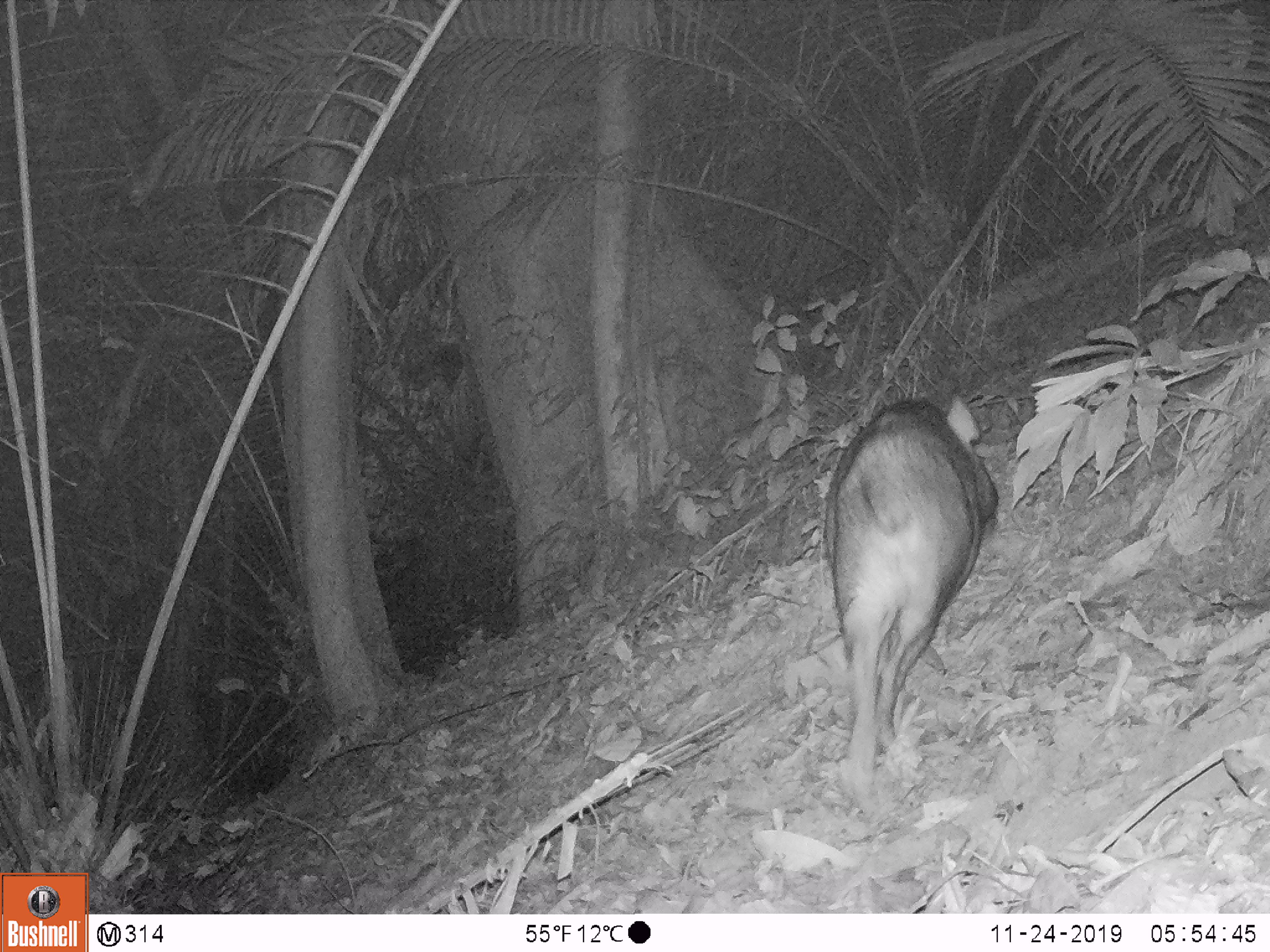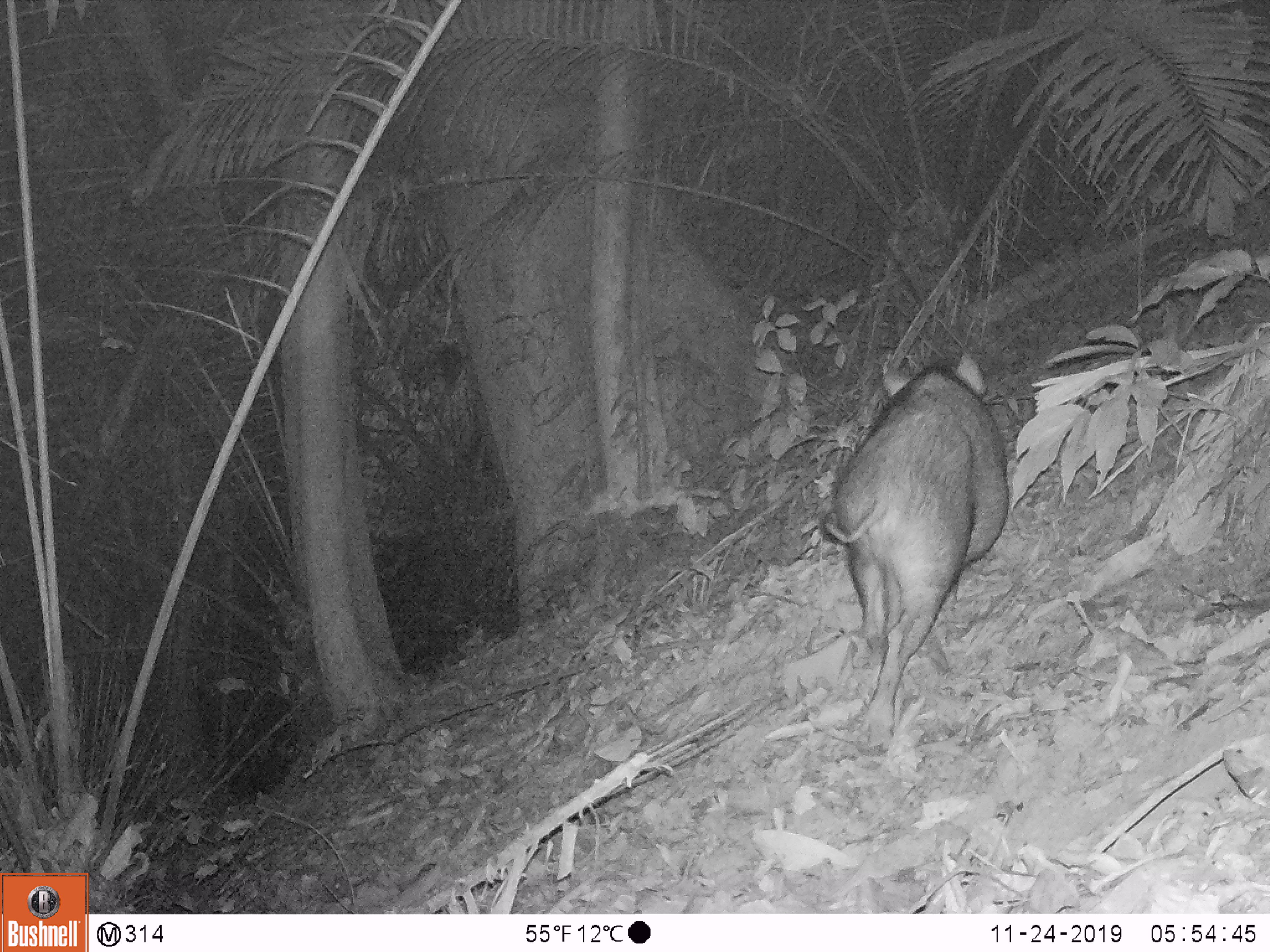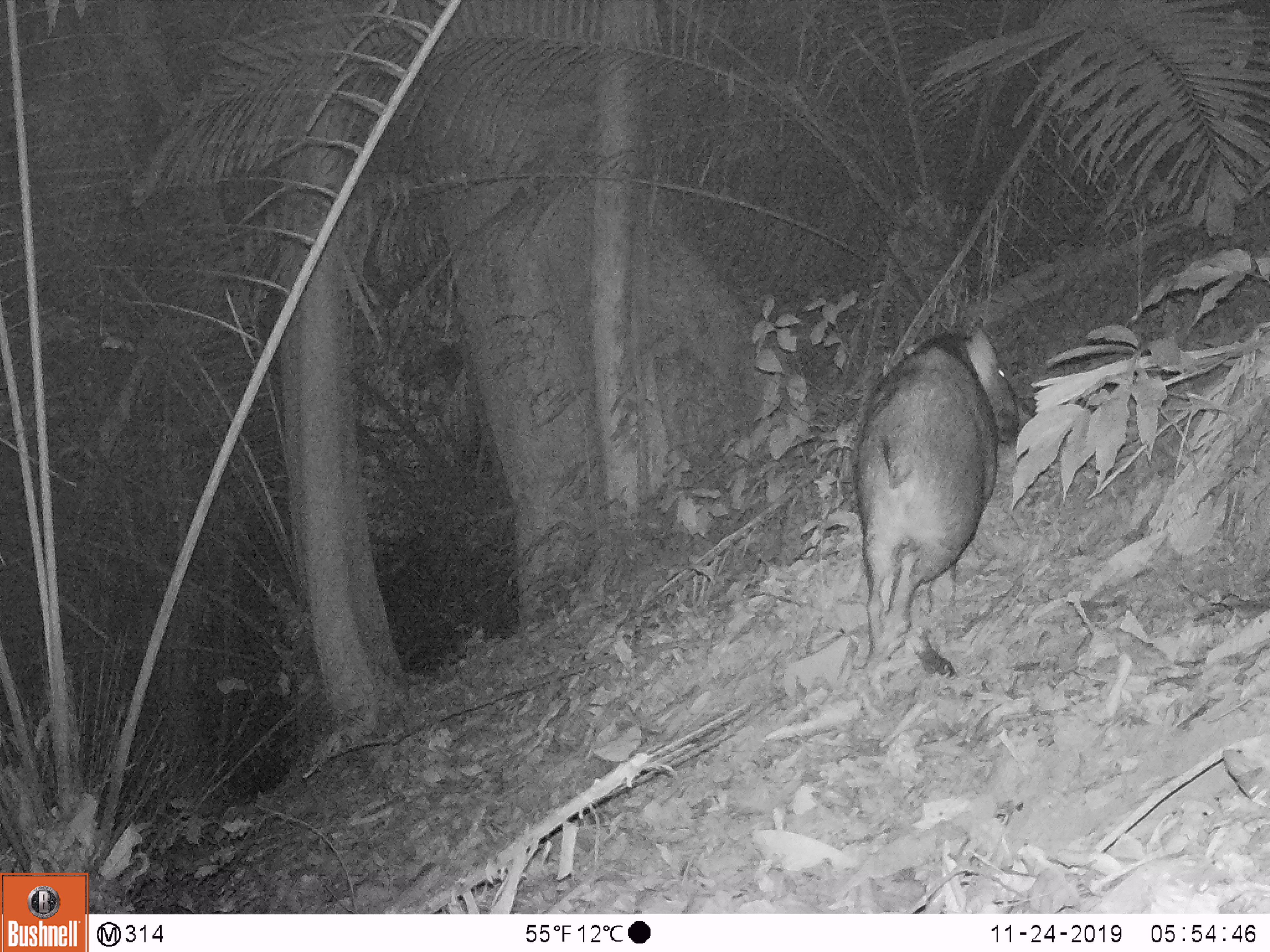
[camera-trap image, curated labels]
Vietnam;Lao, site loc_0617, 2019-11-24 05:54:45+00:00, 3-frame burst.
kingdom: Animalia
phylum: Chordata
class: Mammalia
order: Artiodactyla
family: Suidae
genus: Sus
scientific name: Sus scrofa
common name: eurasian wild pig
Eurasian wild pig (Sus scrofa). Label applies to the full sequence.